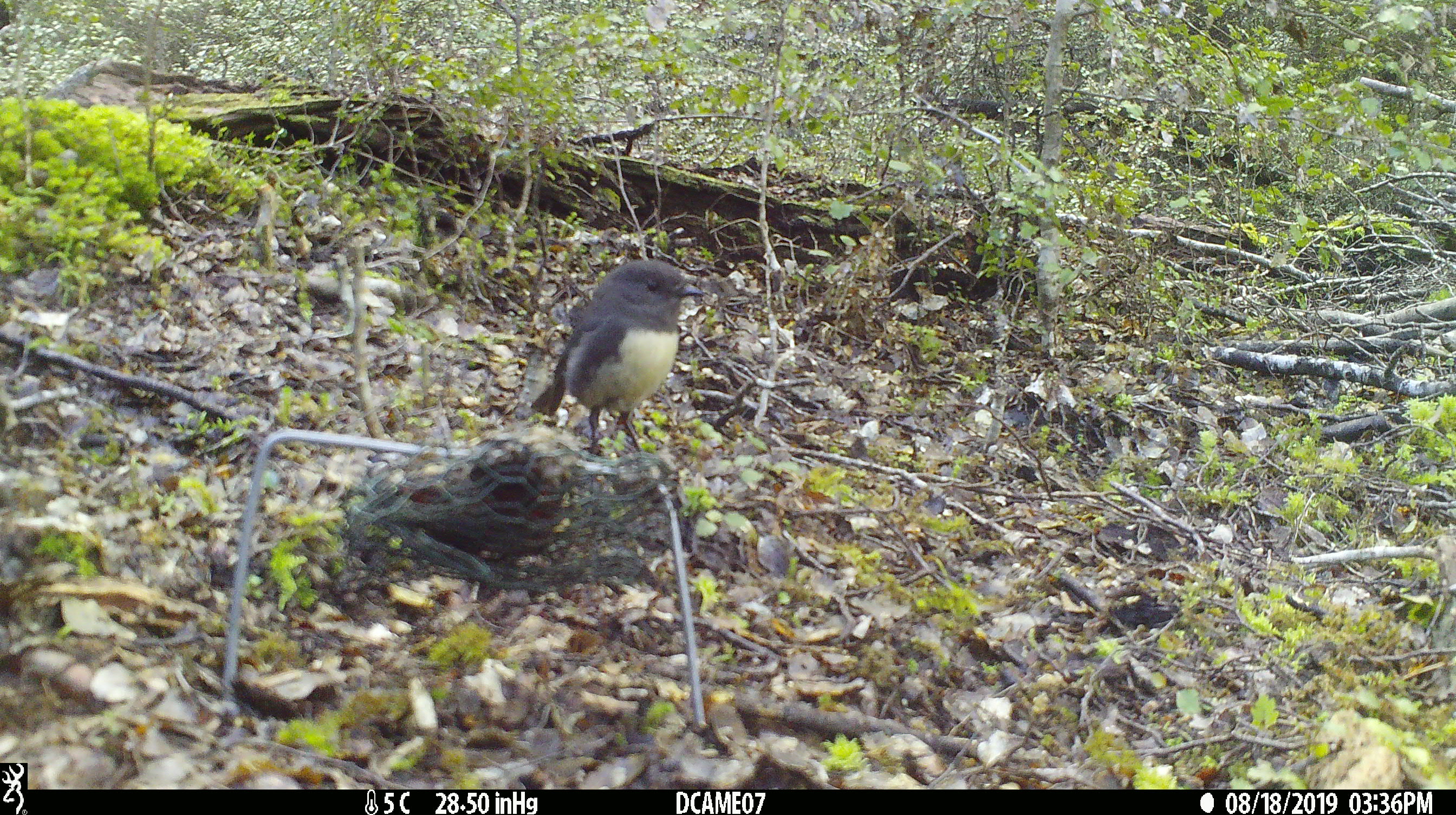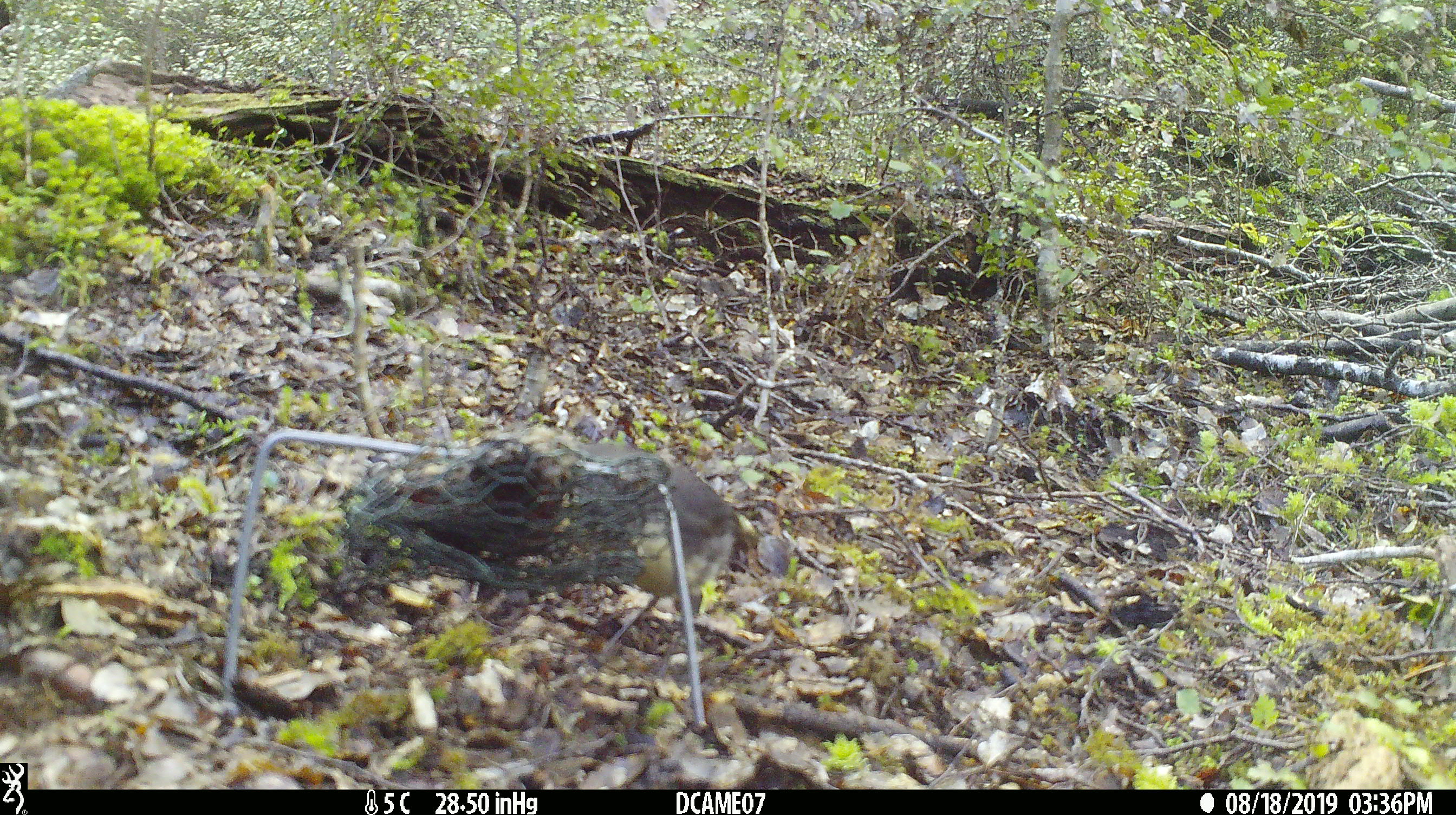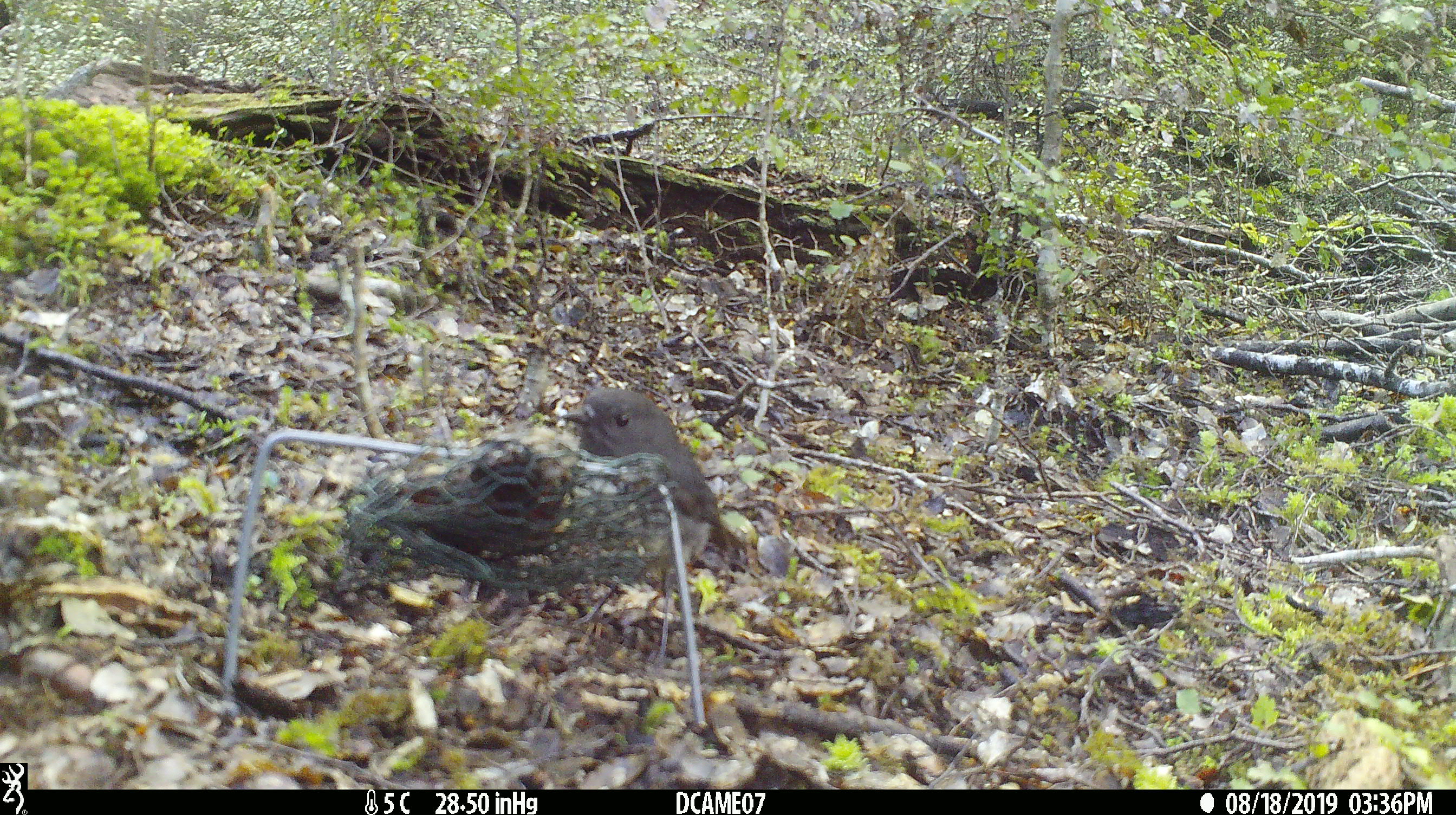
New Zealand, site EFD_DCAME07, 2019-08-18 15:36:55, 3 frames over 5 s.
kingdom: Animalia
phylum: Chordata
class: Aves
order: Passeriformes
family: Petroicidae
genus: Petroica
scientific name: Petroica australis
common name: new zealand robin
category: robin